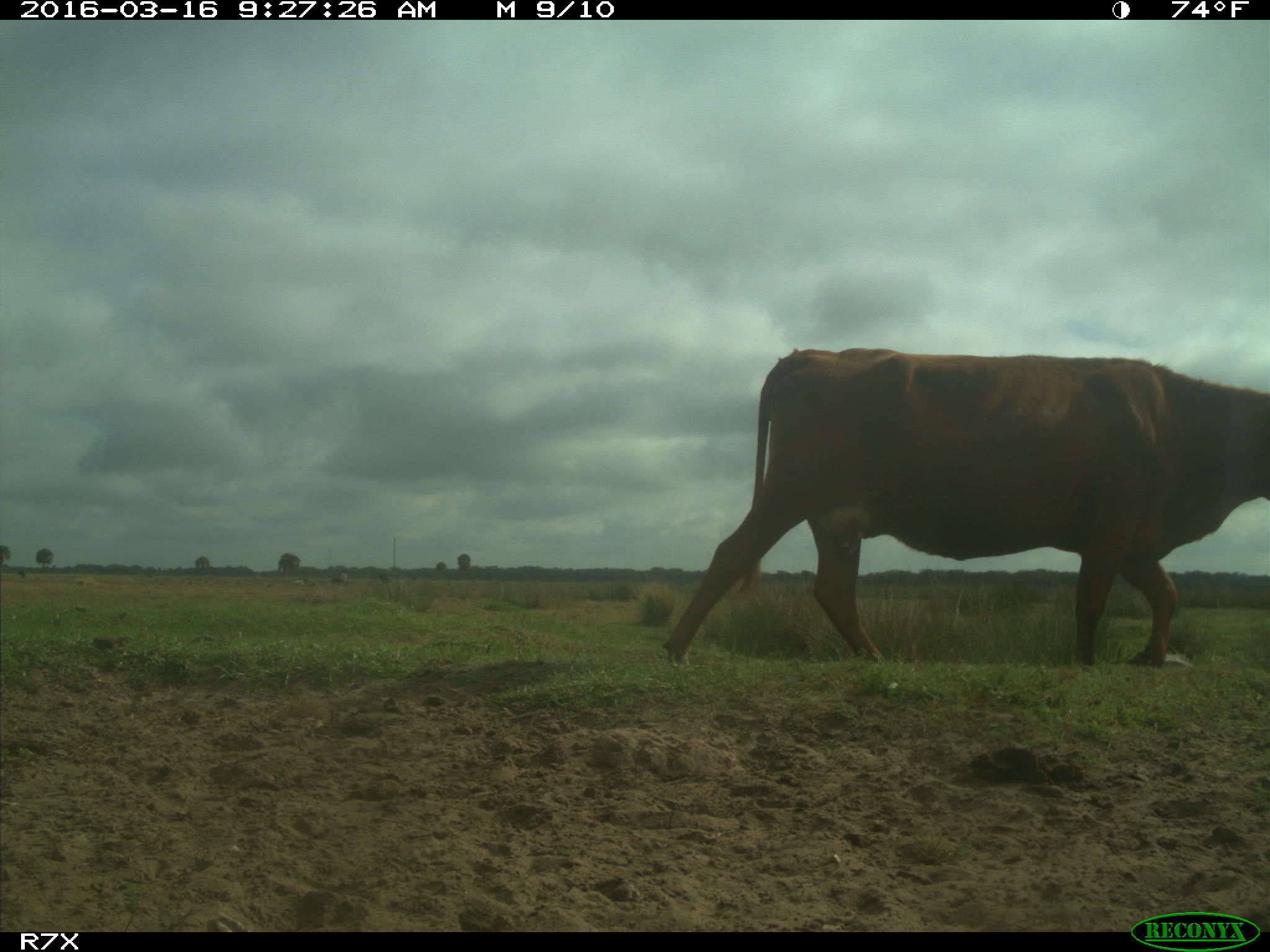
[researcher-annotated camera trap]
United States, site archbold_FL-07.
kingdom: Animalia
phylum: Chordata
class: Mammalia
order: Artiodactyla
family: Bovidae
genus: Bos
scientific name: Bos taurus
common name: domestic cow